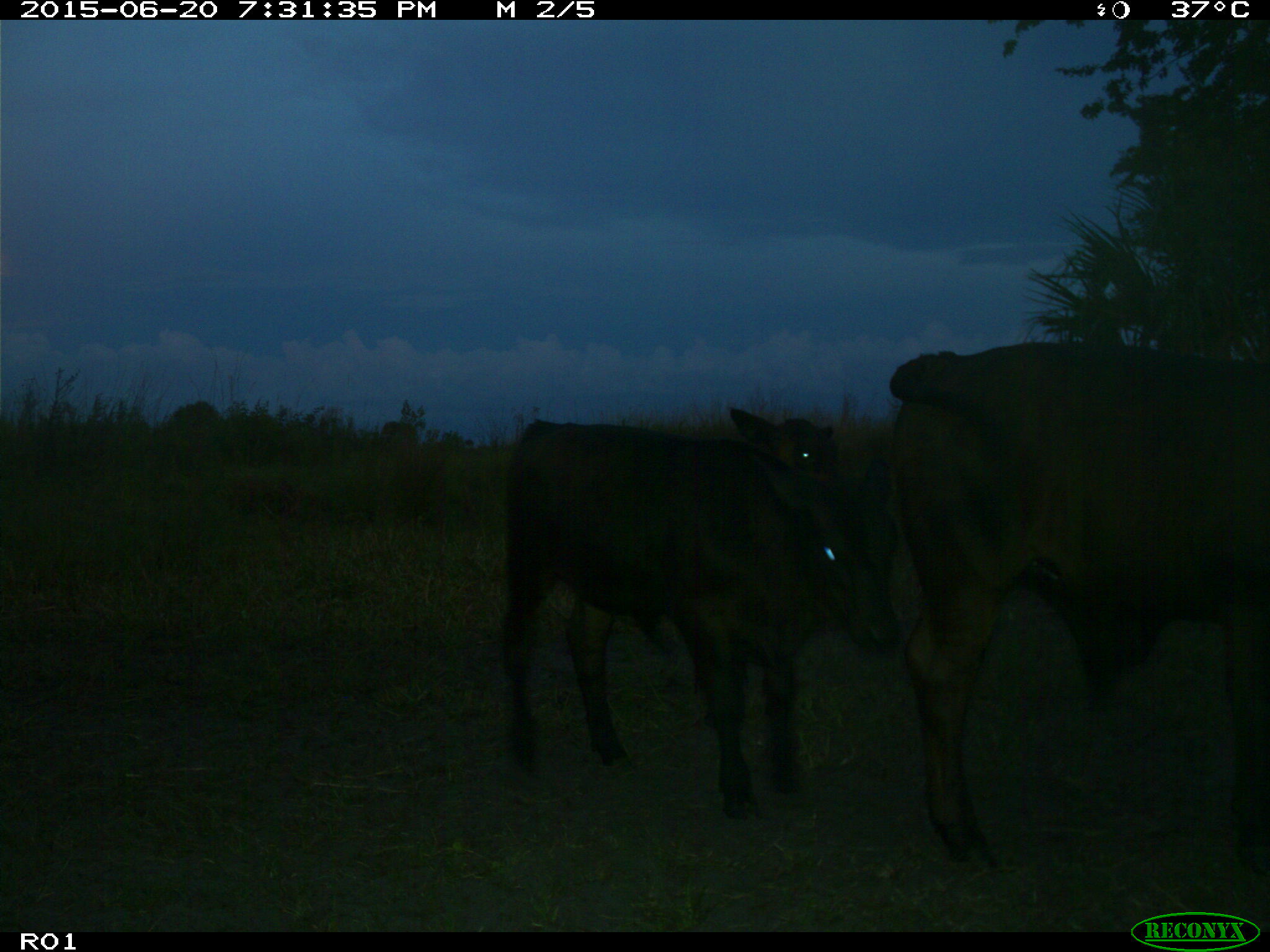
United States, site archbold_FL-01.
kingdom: Animalia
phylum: Chordata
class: Mammalia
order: Artiodactyla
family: Bovidae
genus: Bos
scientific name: Bos taurus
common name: domestic cow